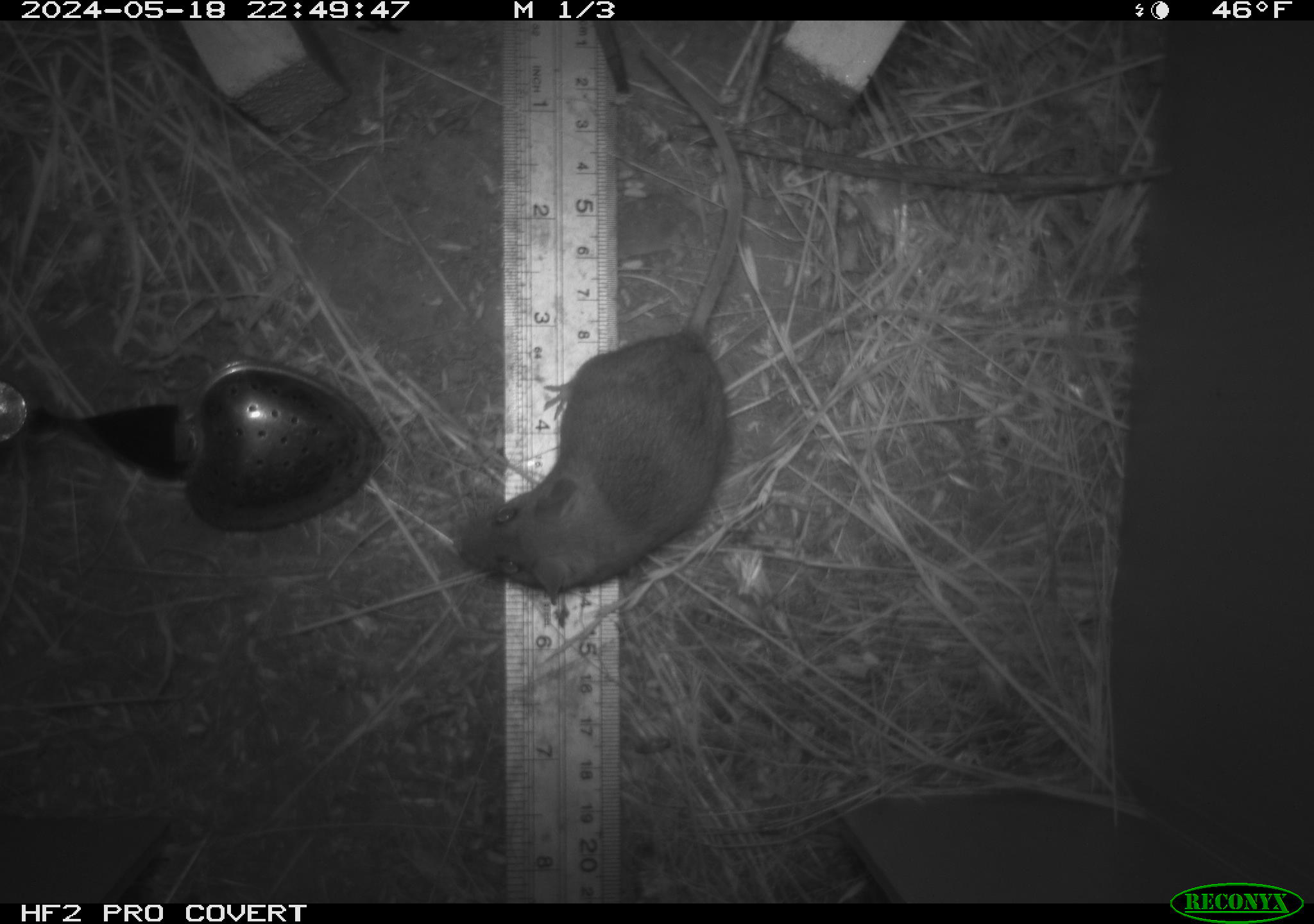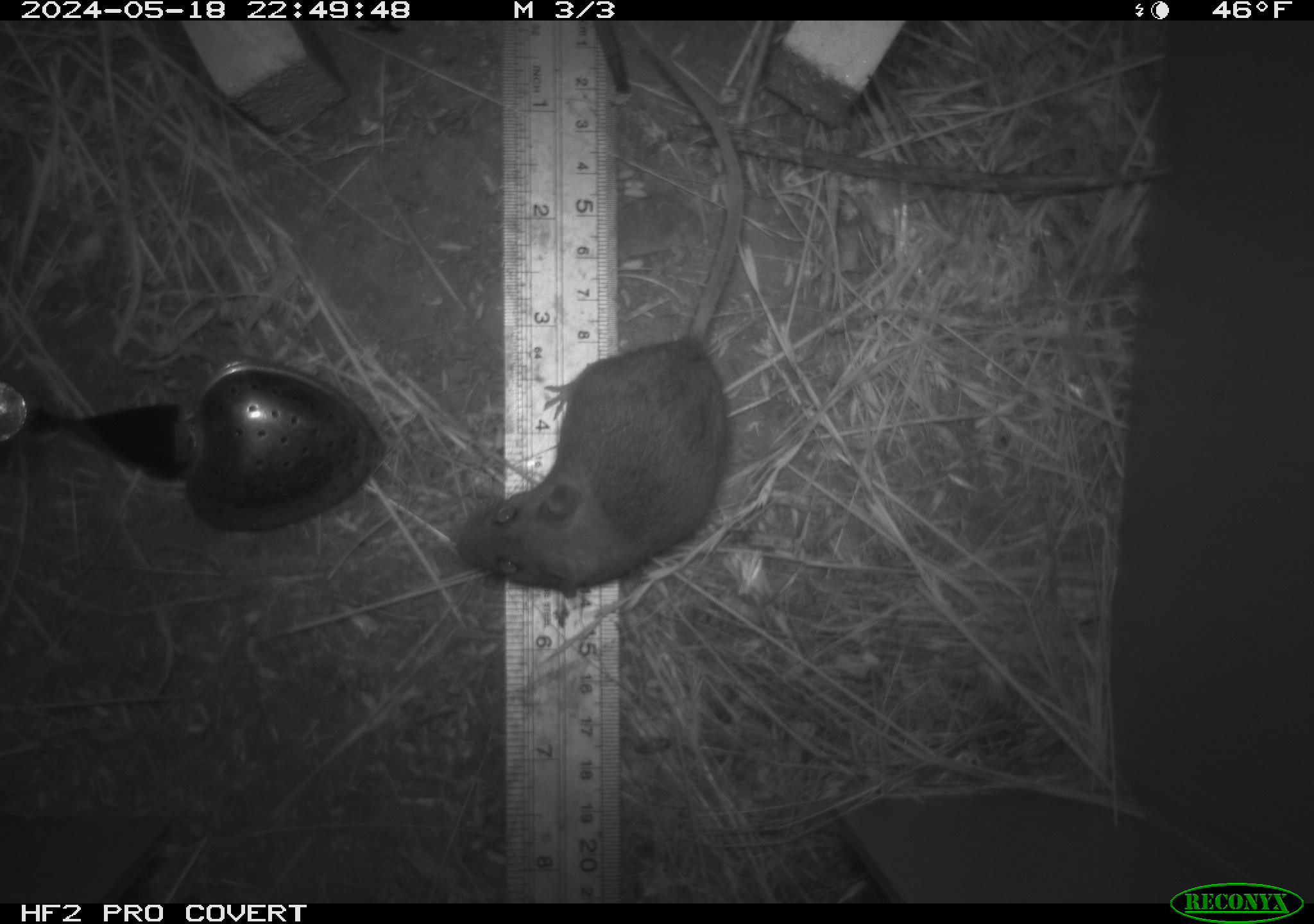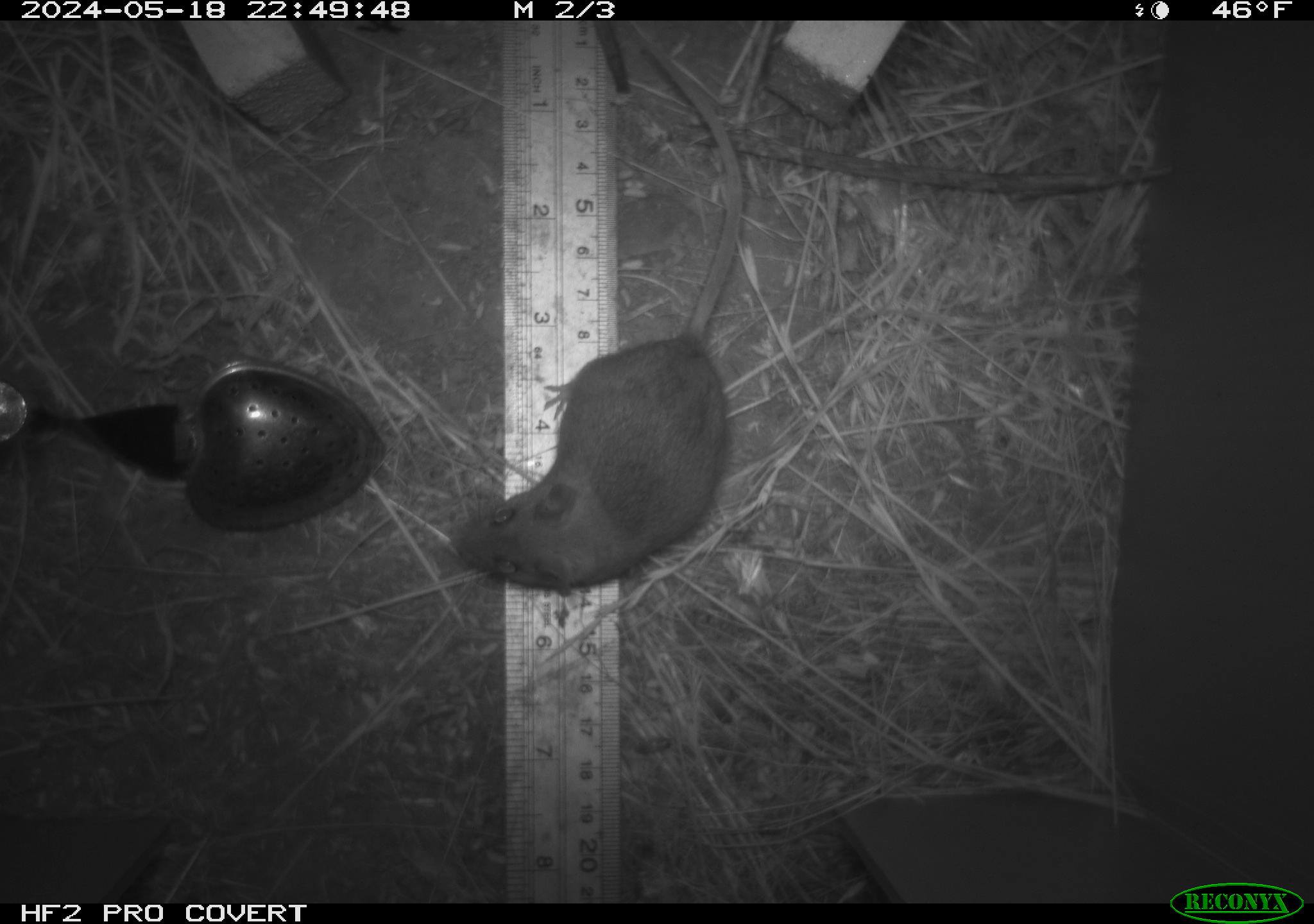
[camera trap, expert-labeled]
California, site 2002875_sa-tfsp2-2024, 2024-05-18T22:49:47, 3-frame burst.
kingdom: Animalia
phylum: Chordata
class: Mammalia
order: Rodentia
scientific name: Rodentia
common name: mouse species